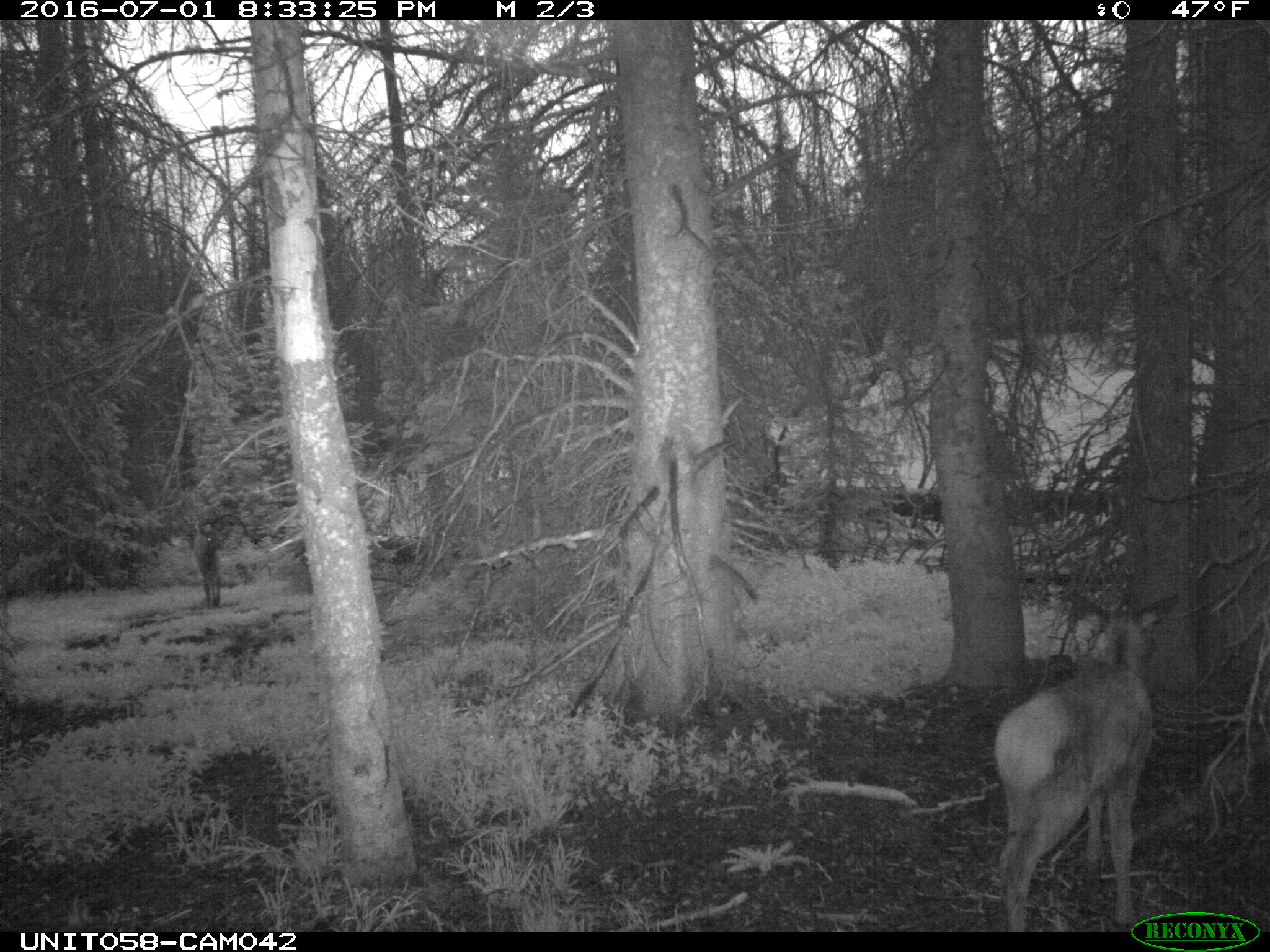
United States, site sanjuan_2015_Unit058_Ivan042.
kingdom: Animalia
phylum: Chordata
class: Mammalia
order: Artiodactyla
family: Cervidae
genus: Cervus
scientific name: Cervus elaphus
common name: red deer